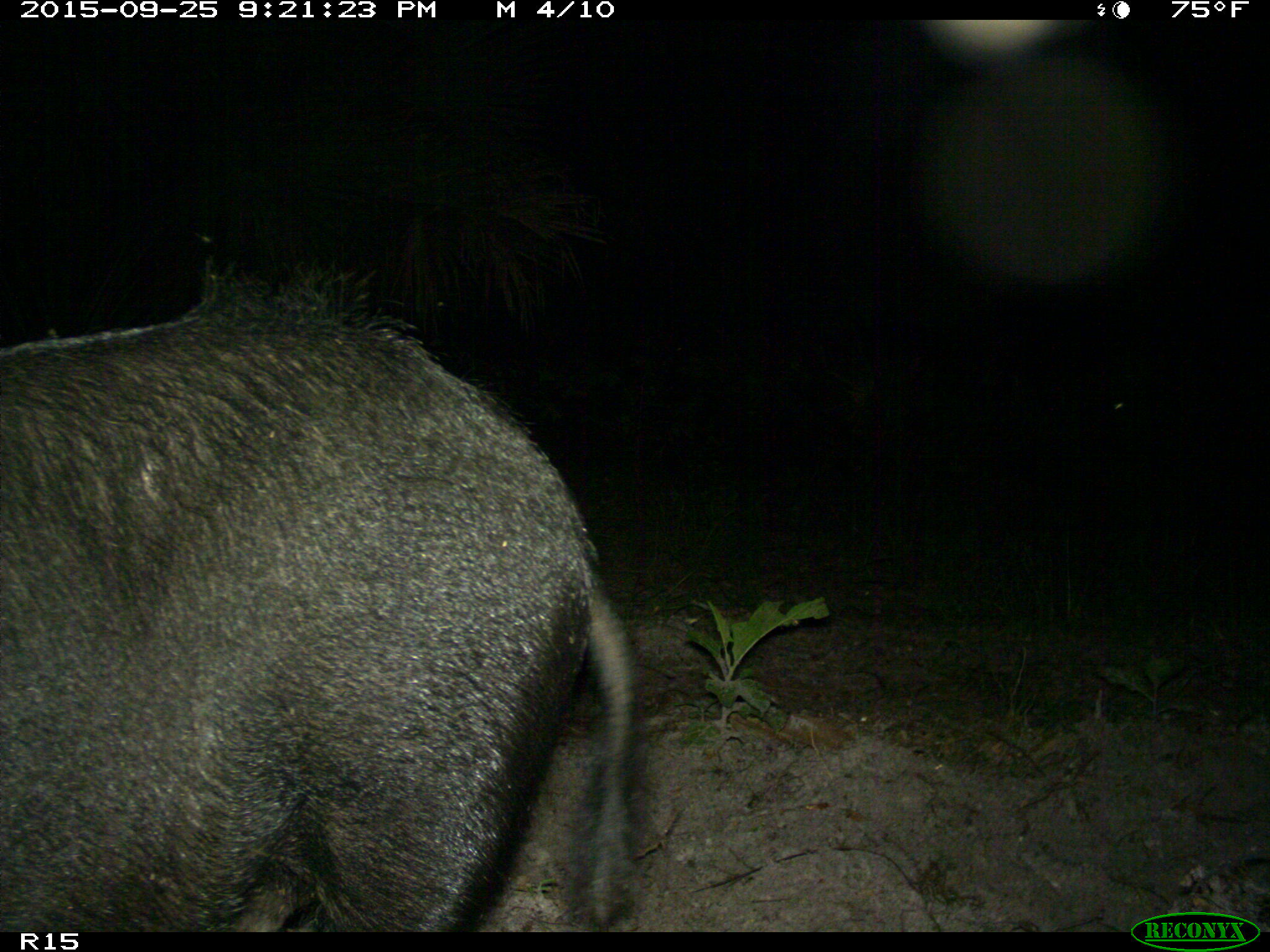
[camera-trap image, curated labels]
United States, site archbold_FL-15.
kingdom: Animalia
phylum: Chordata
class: Mammalia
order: Artiodactyla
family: Suidae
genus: Sus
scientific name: Sus scrofa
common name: wild boar